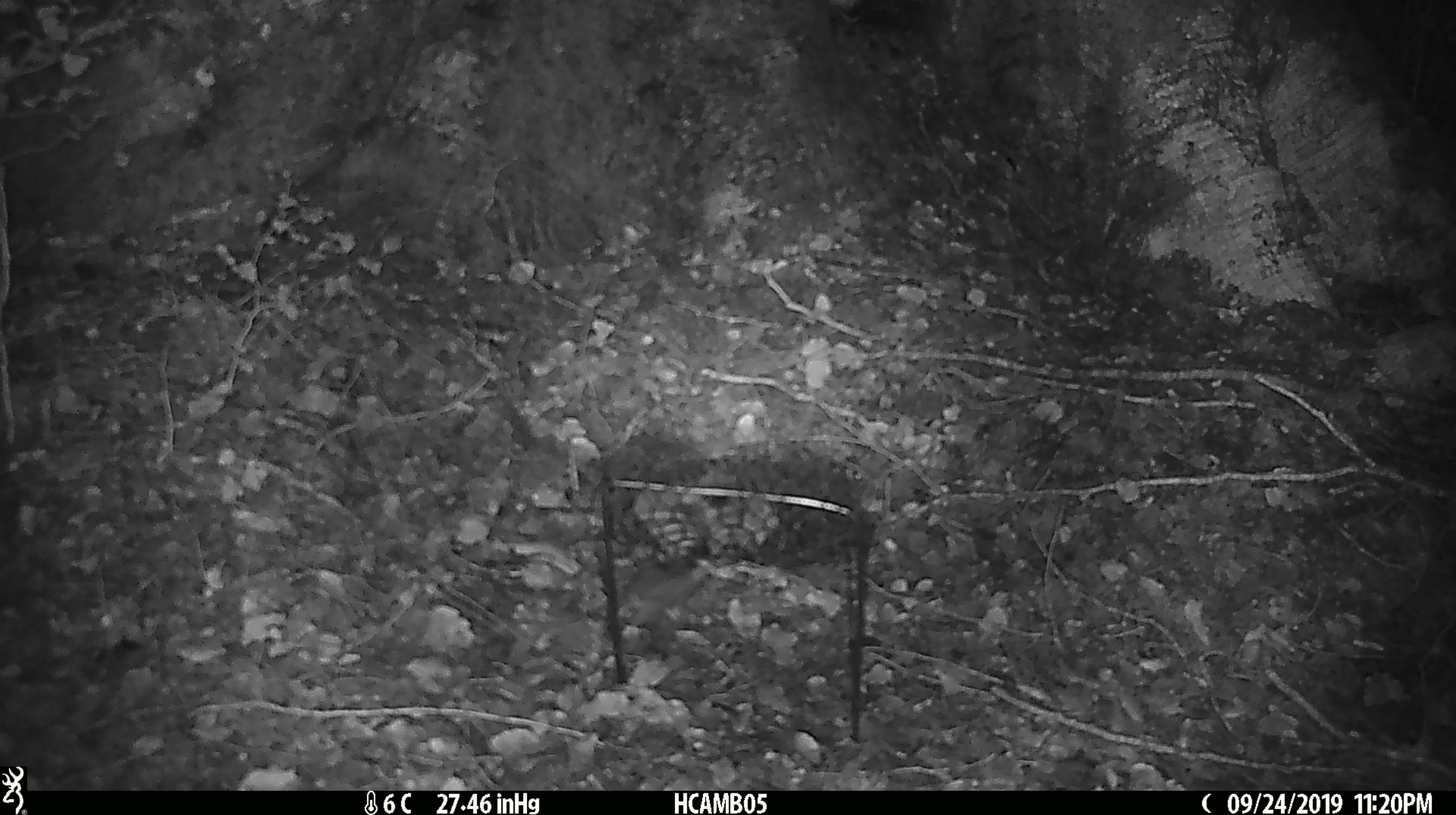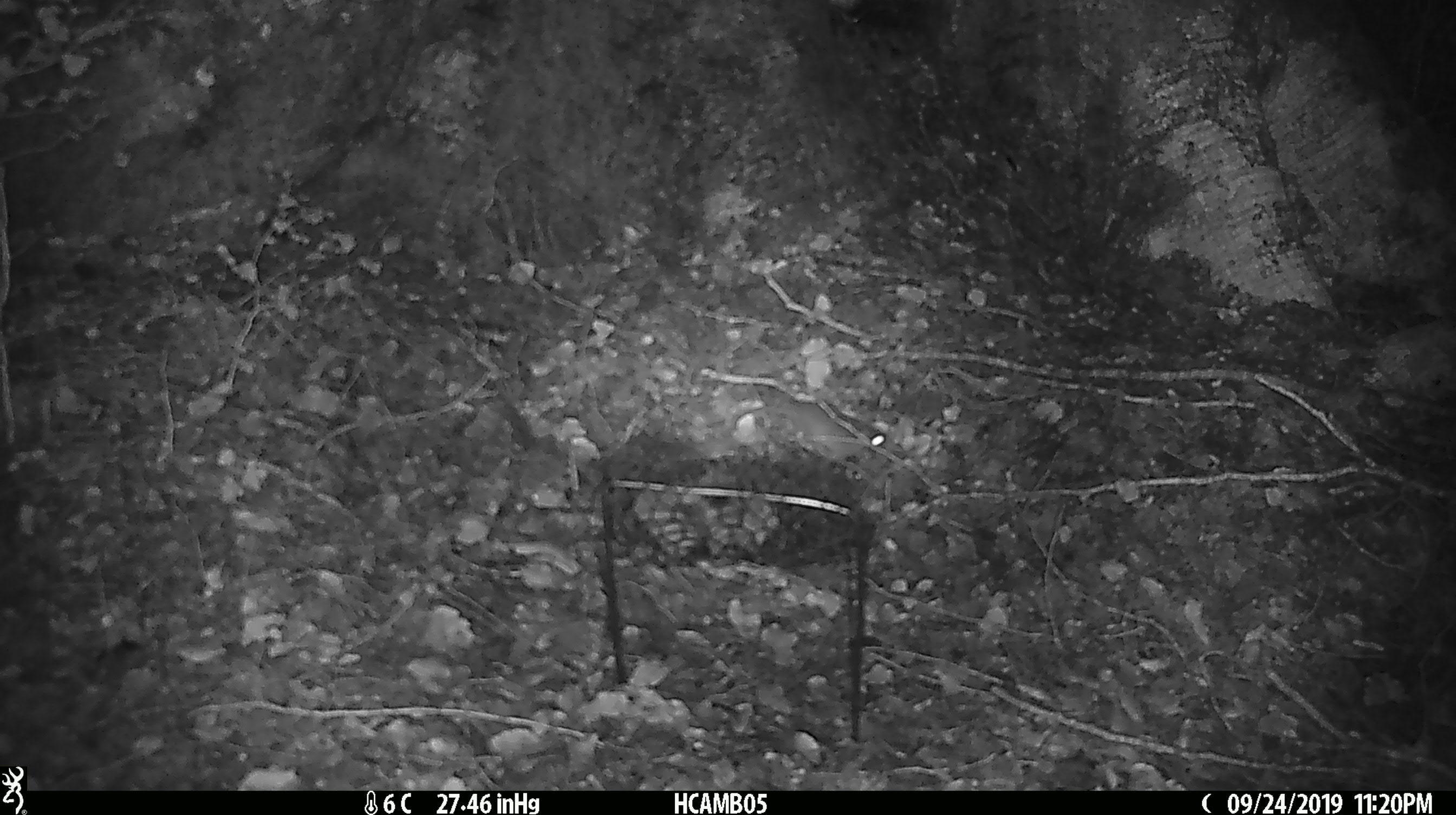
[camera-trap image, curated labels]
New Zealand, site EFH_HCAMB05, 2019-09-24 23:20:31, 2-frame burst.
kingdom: Animalia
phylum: Chordata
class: Mammalia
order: Rodentia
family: Muridae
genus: Mus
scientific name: Mus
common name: mouse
Mouse (Mus).